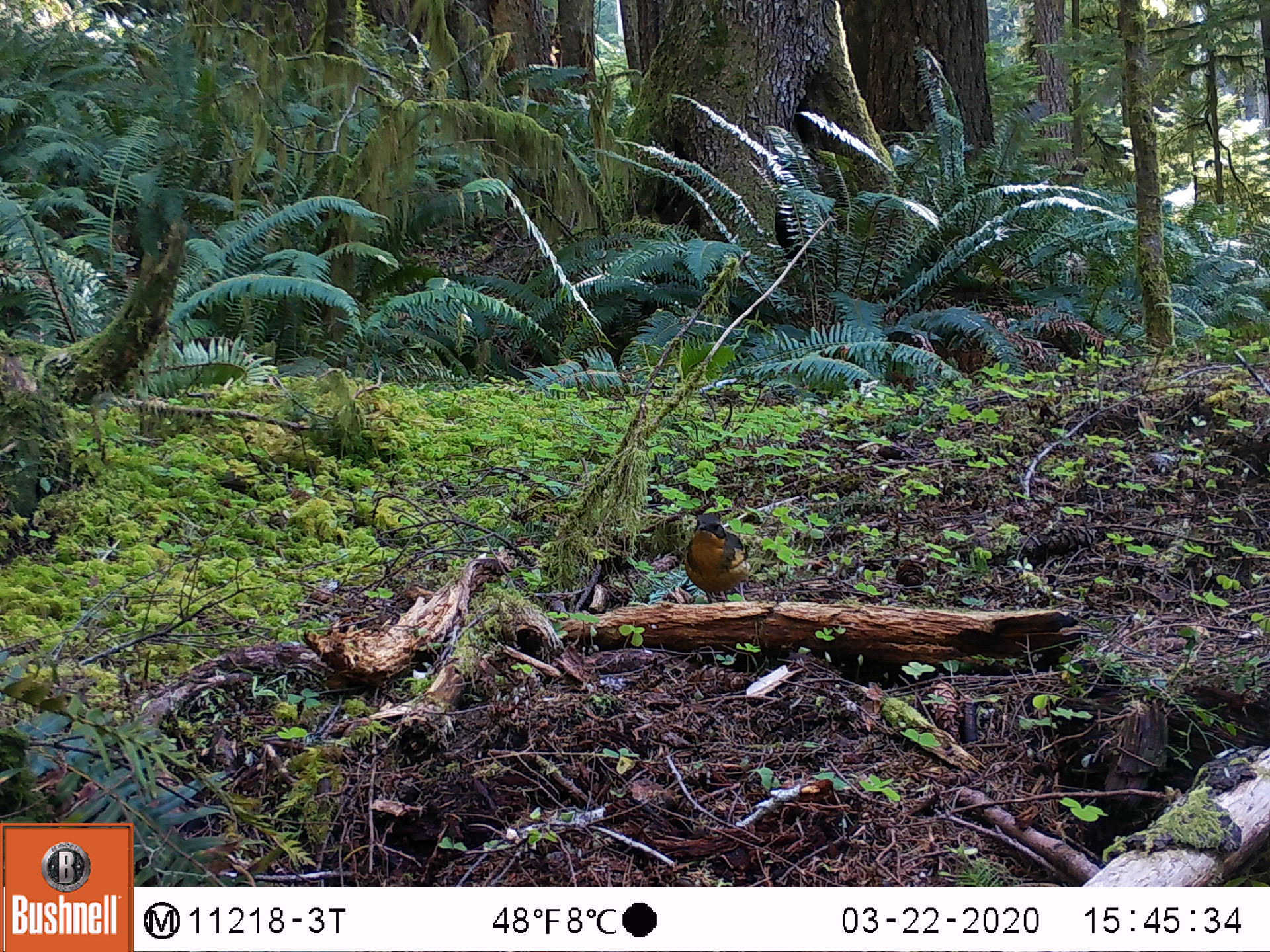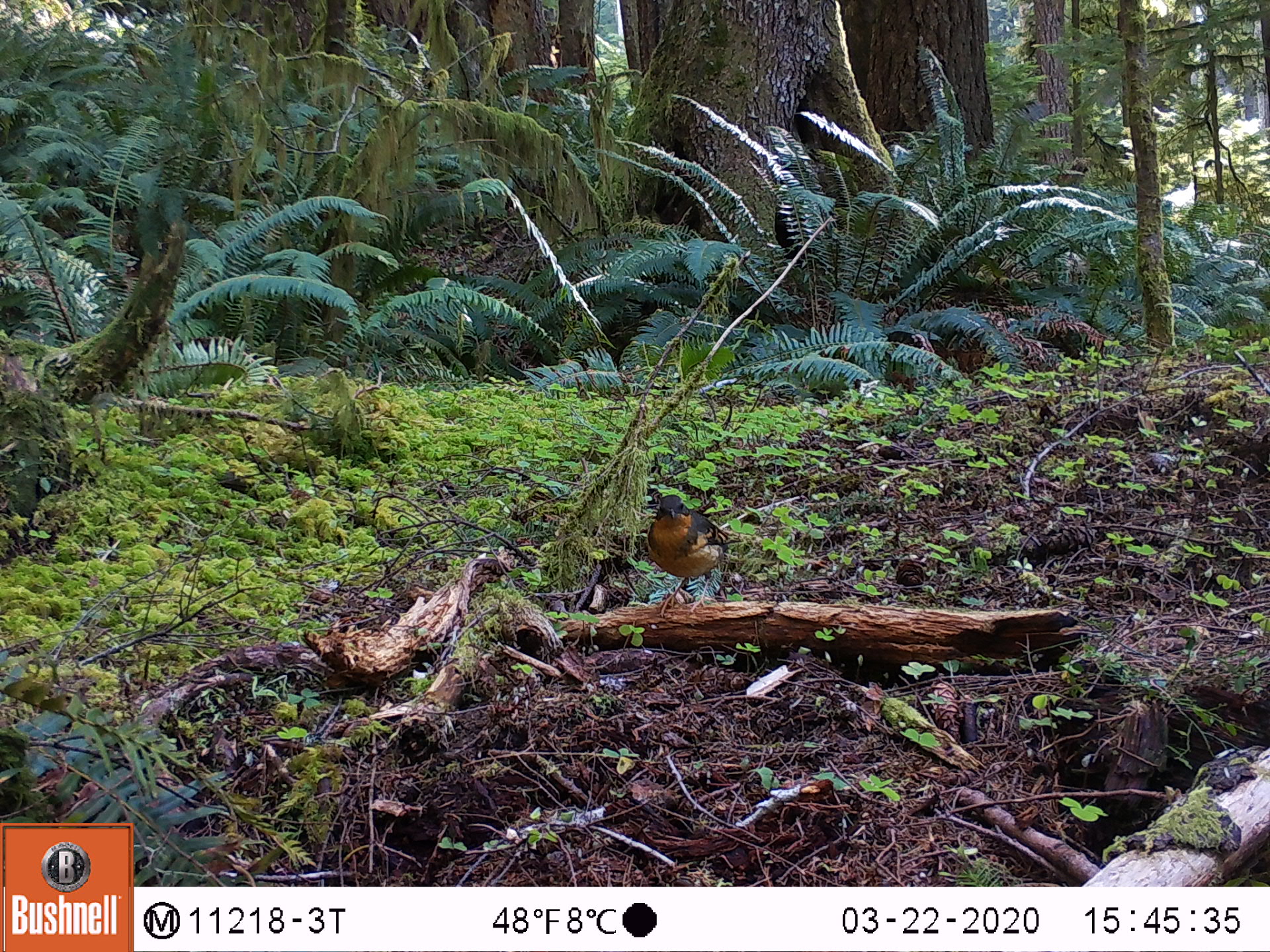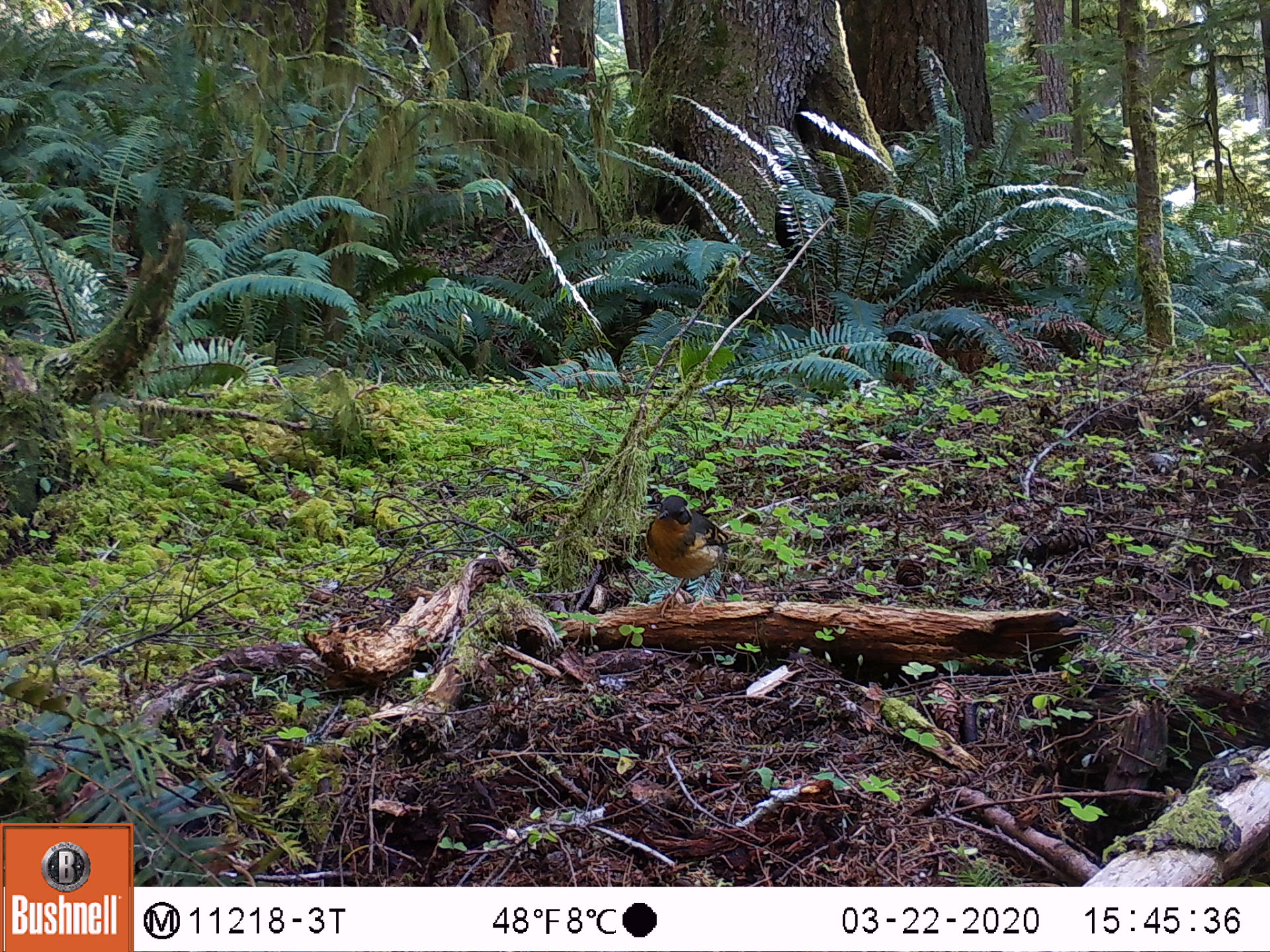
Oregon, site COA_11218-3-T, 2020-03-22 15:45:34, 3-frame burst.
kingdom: Animalia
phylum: Chordata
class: Aves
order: Passeriformes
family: Turdidae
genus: Ixoreus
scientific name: Ixoreus naevius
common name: varied thrush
Varied thrush (Ixoreus naevius).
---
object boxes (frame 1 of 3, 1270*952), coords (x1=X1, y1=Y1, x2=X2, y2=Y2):
varied thrush: (x1=678, y1=511, x2=749, y2=606)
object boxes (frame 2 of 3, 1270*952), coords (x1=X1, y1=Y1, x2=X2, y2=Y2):
varied thrush: (x1=645, y1=489, x2=729, y2=615)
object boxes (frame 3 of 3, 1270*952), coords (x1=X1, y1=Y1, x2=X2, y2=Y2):
varied thrush: (x1=641, y1=494, x2=732, y2=608)